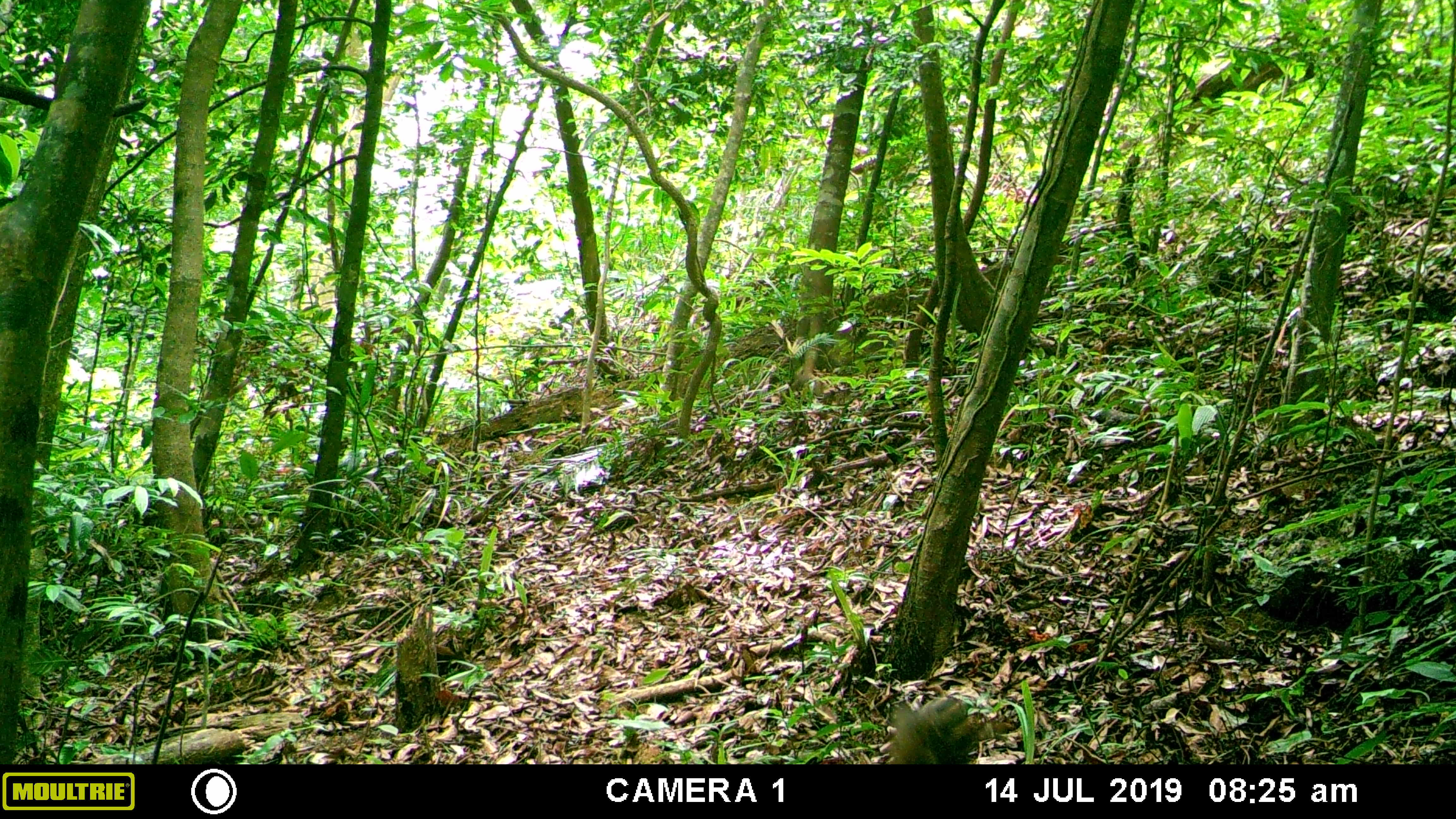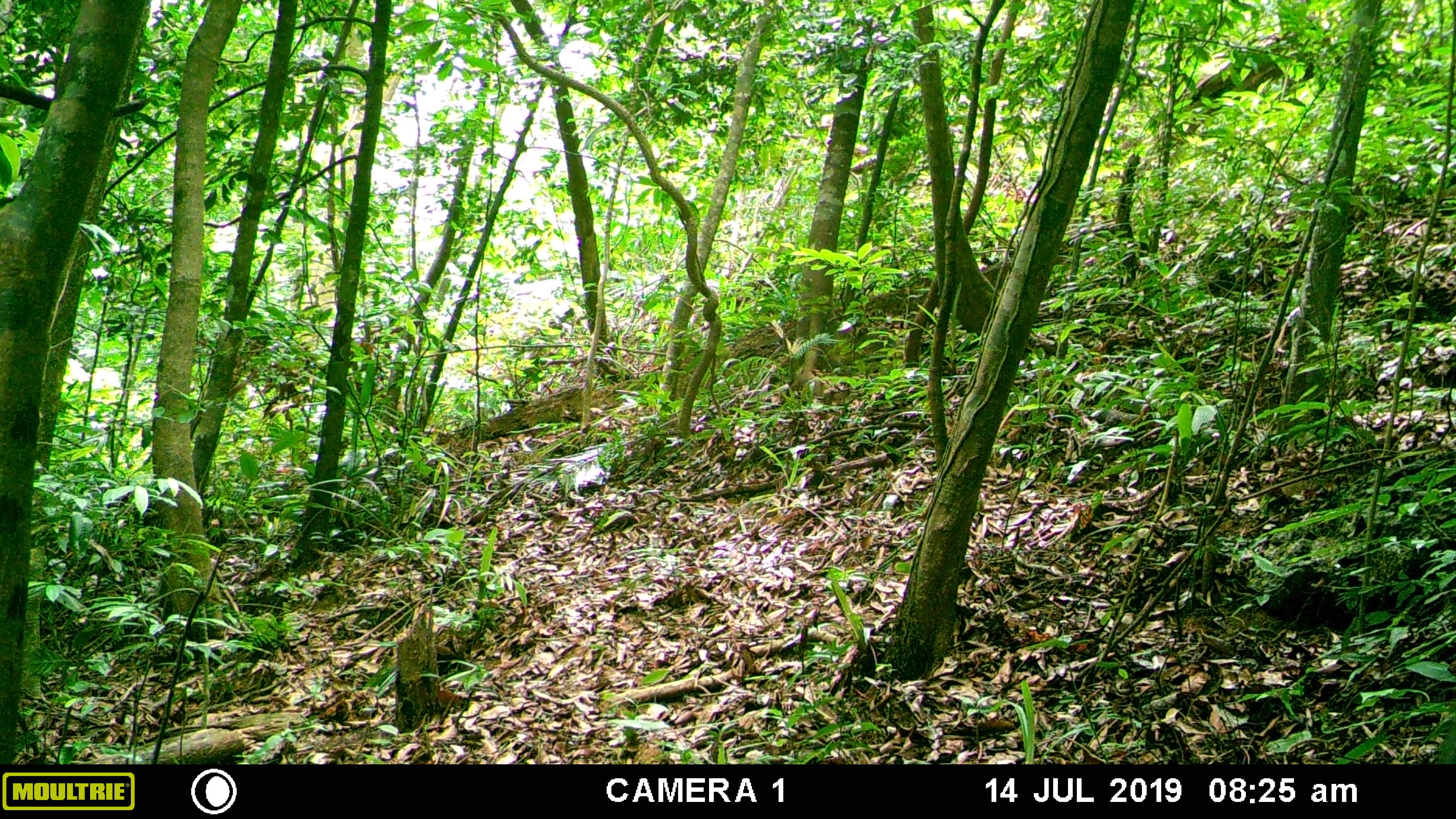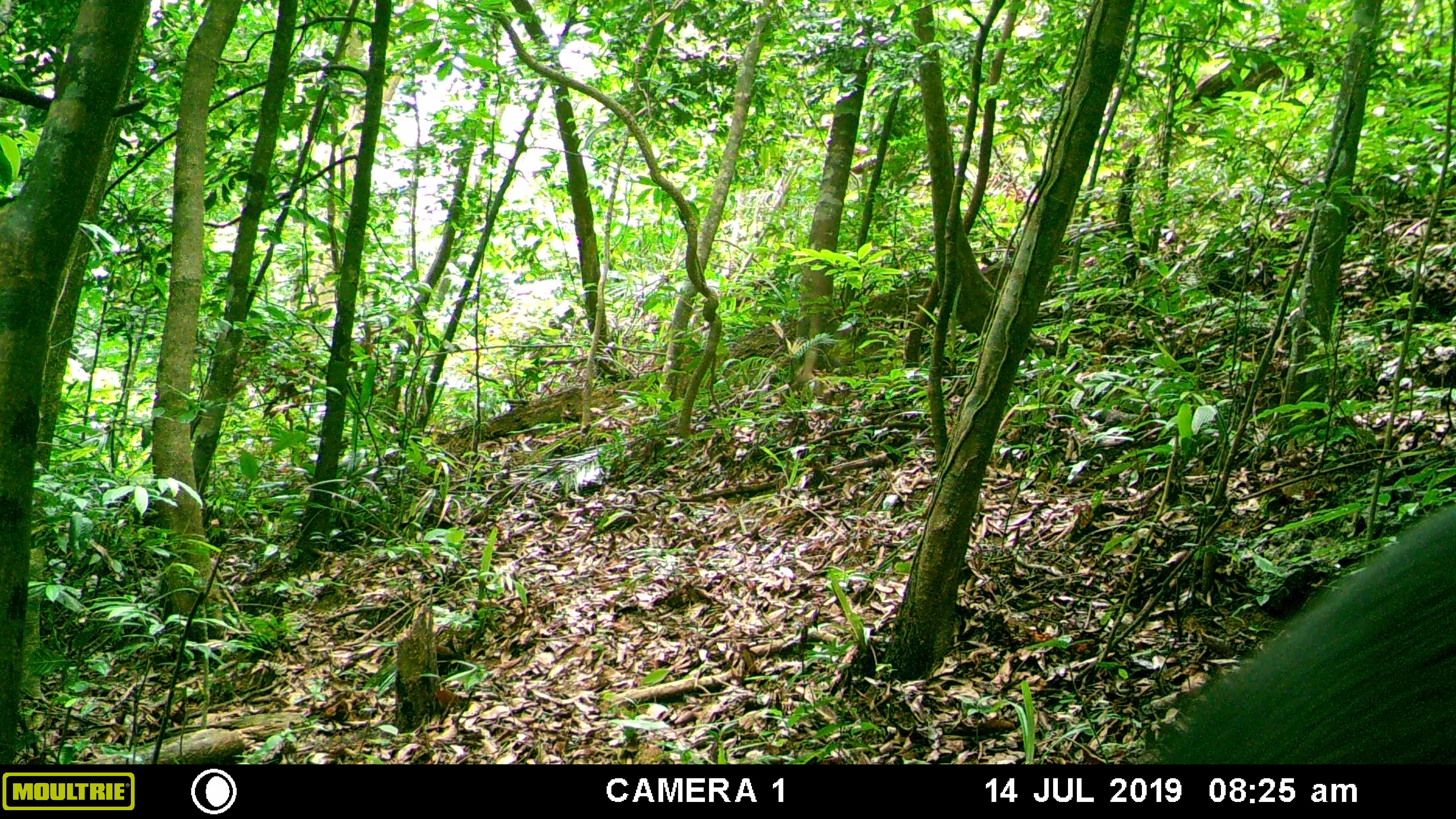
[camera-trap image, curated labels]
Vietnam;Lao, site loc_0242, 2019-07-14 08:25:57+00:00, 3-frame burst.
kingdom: Animalia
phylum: Chordata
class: Mammalia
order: Artiodactyla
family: Suidae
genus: Sus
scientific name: Sus scrofa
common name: eurasian wild pig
Eurasian wild pig (Sus scrofa). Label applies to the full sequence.